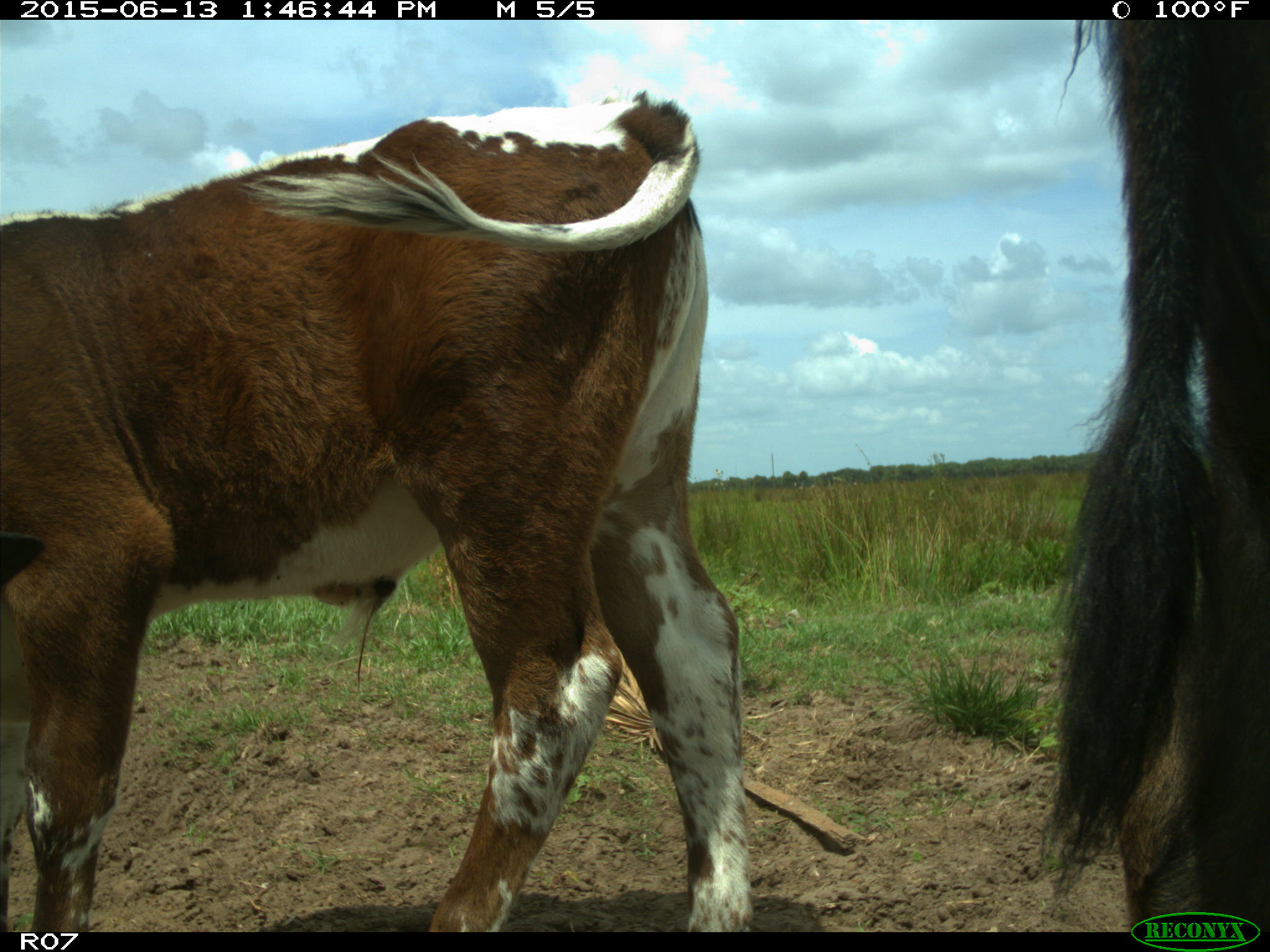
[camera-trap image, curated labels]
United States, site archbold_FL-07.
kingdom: Animalia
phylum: Chordata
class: Mammalia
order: Artiodactyla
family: Bovidae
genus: Bos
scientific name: Bos taurus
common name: domestic cow